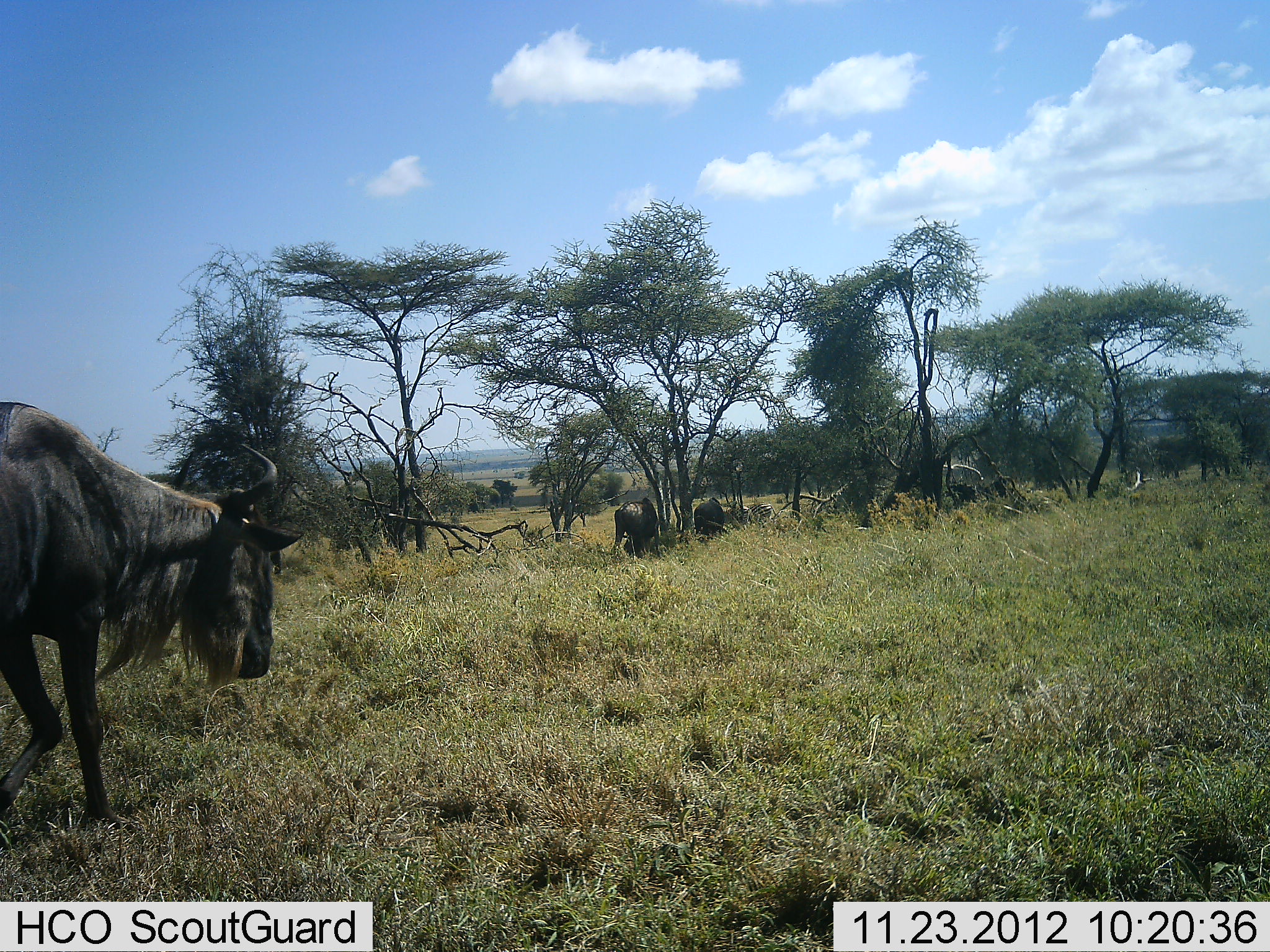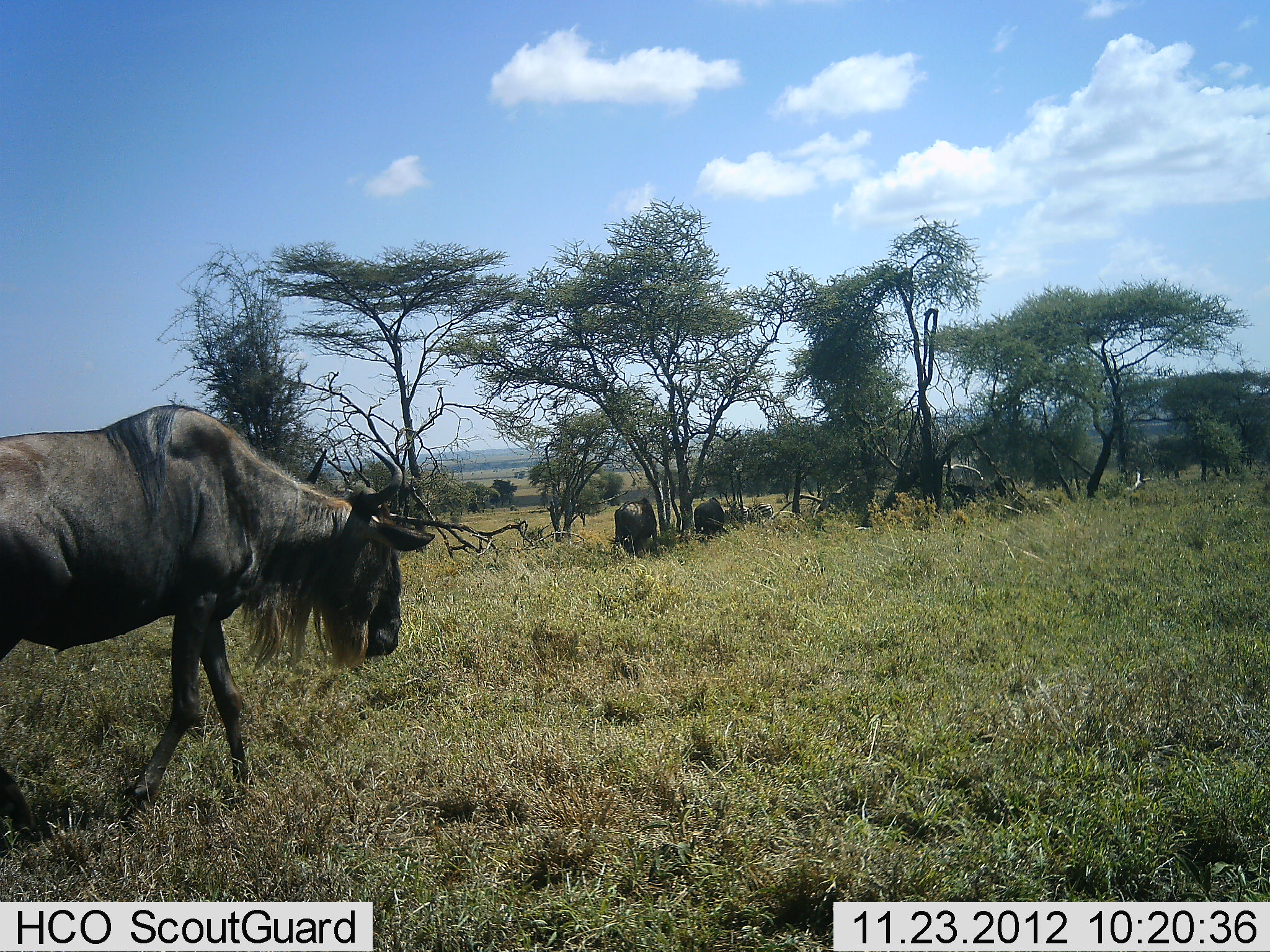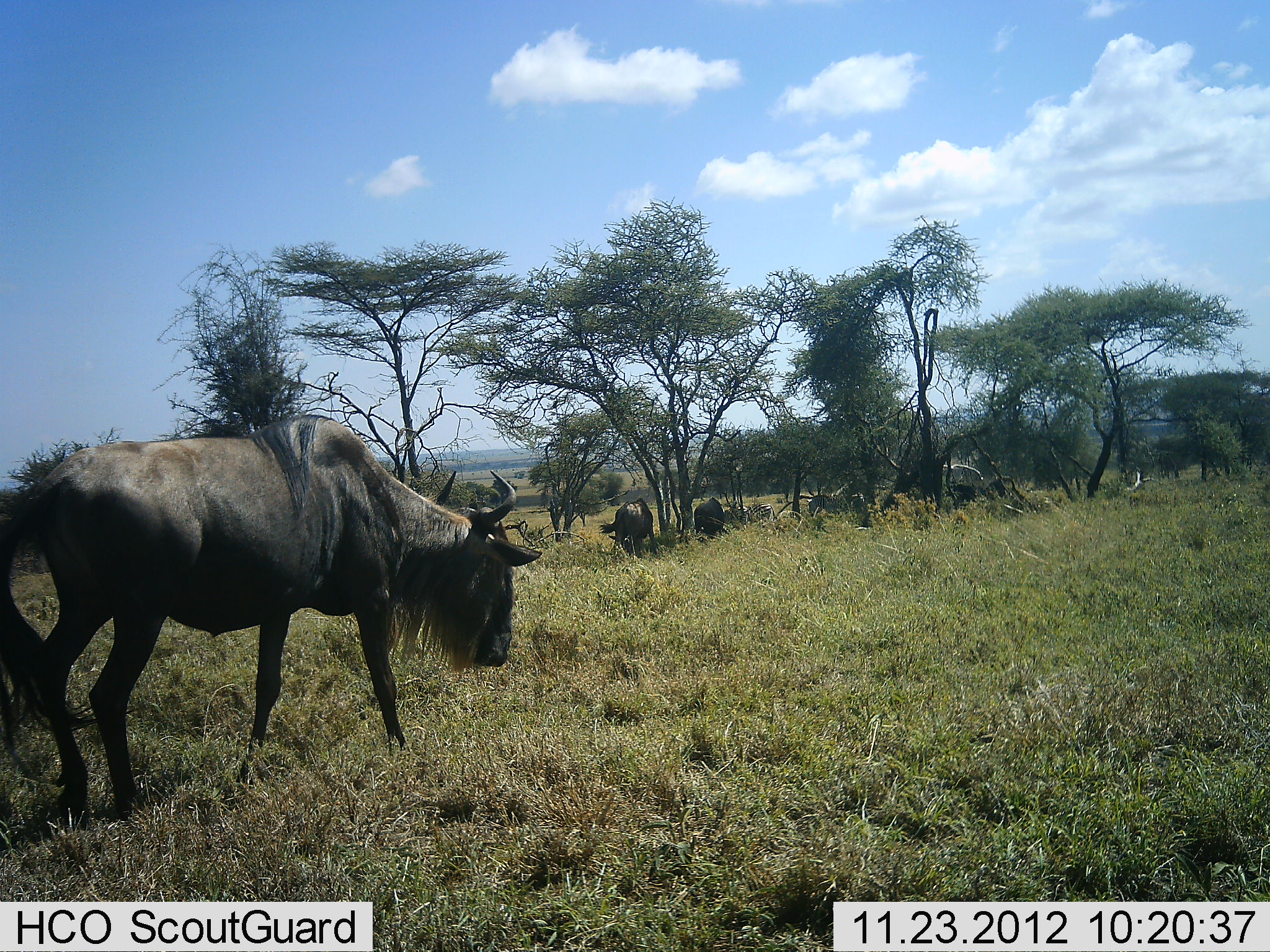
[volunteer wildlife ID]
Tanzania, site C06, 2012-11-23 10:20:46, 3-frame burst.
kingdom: Animalia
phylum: Chordata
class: Mammalia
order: Artiodactyla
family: Bovidae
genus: Connochaetes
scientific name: Connochaetes taurinus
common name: blue wildebeest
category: wildebeest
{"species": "wildebeest (blue wildebeest) (Connochaetes taurinus)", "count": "5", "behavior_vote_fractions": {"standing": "38%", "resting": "19%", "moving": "86%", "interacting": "5%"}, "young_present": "0%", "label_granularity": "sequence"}